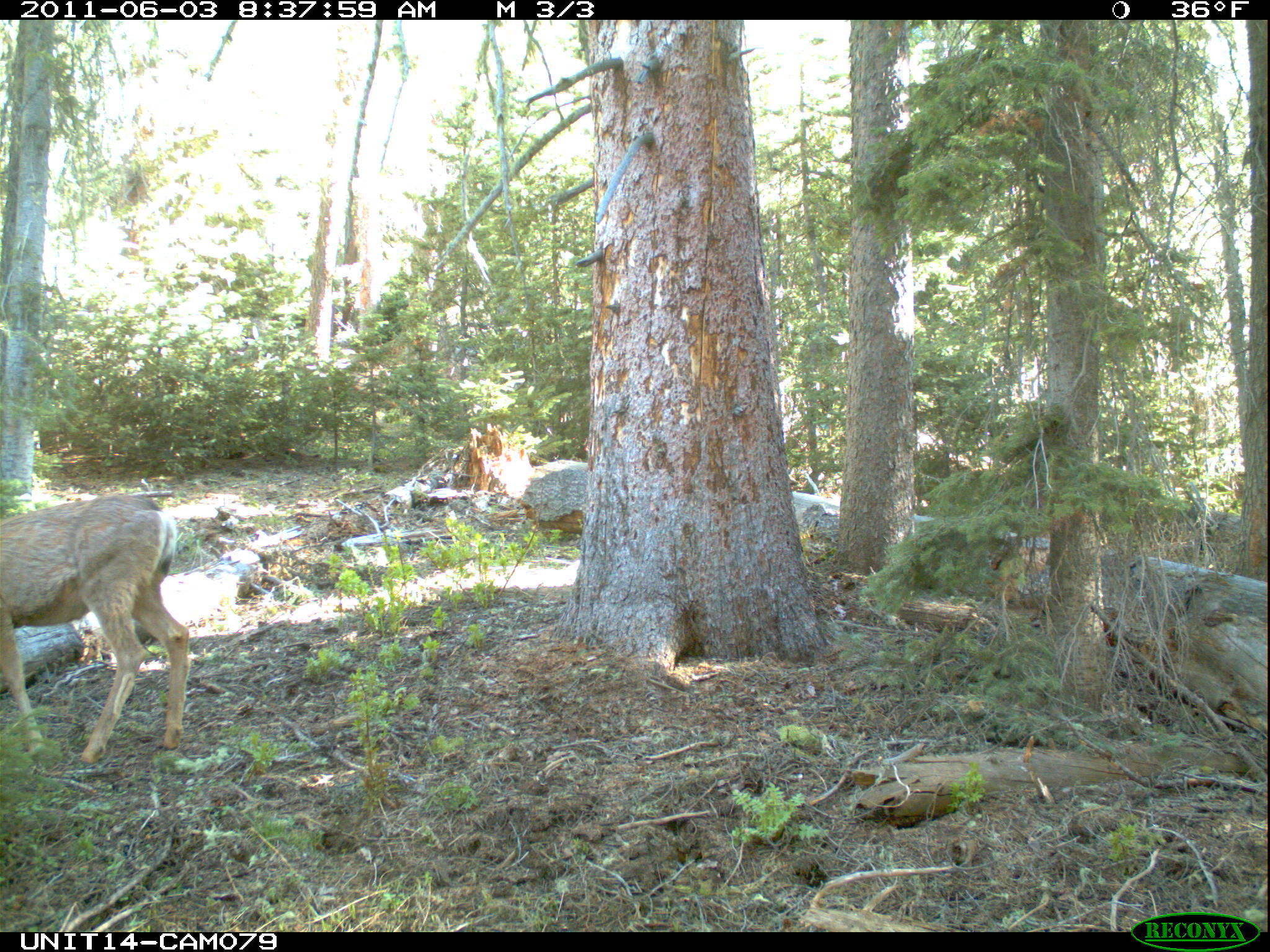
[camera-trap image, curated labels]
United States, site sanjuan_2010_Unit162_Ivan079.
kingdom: Animalia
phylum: Chordata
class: Mammalia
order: Artiodactyla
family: Cervidae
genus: Odocoileus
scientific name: Odocoileus hemionus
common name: mule deer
Odocoileus hemionus (mule deer).